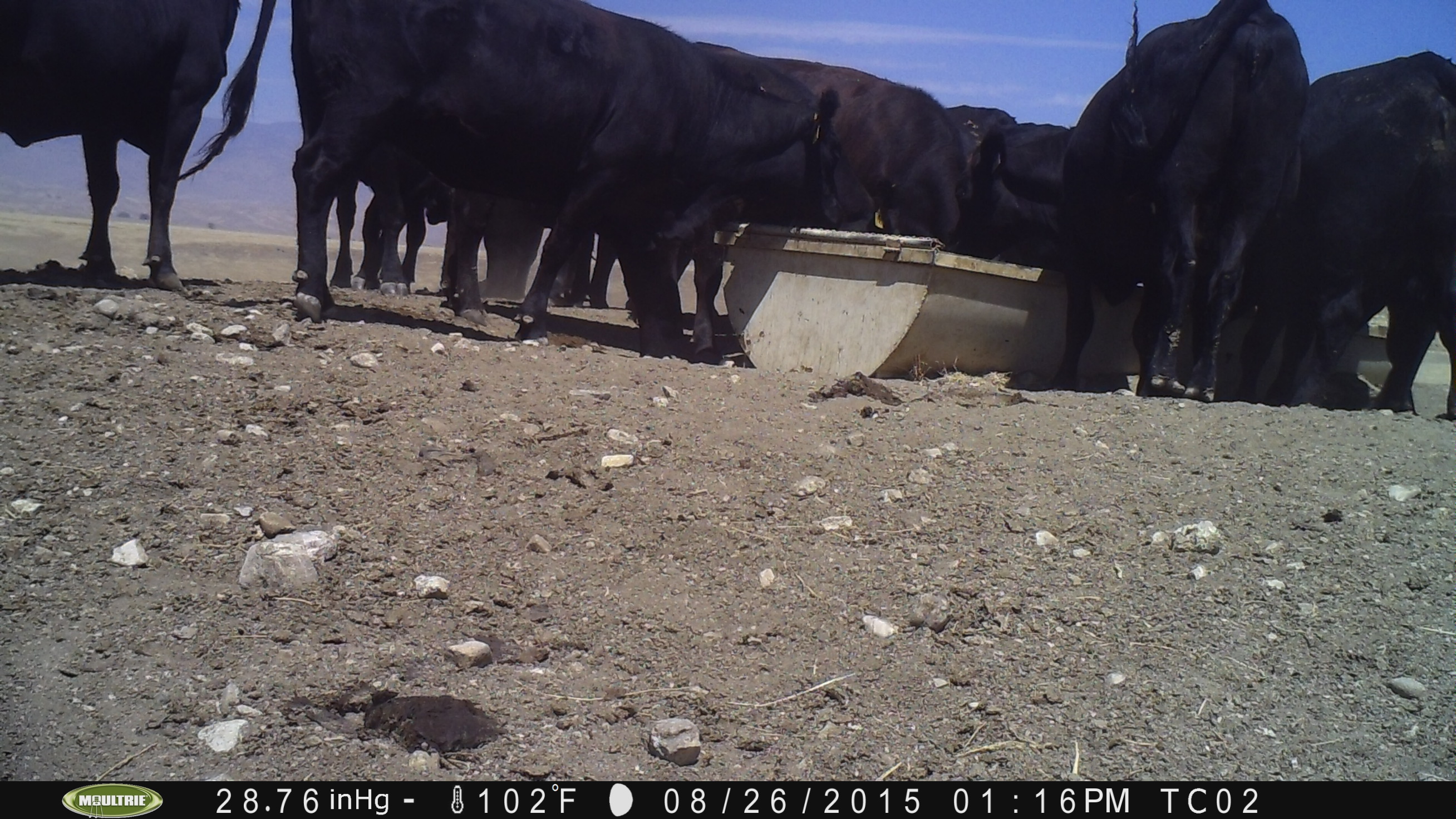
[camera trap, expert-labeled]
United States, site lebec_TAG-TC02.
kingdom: Animalia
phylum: Chordata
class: Mammalia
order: Artiodactyla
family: Bovidae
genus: Bos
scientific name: Bos taurus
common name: domestic cow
Bos taurus (domestic cow).